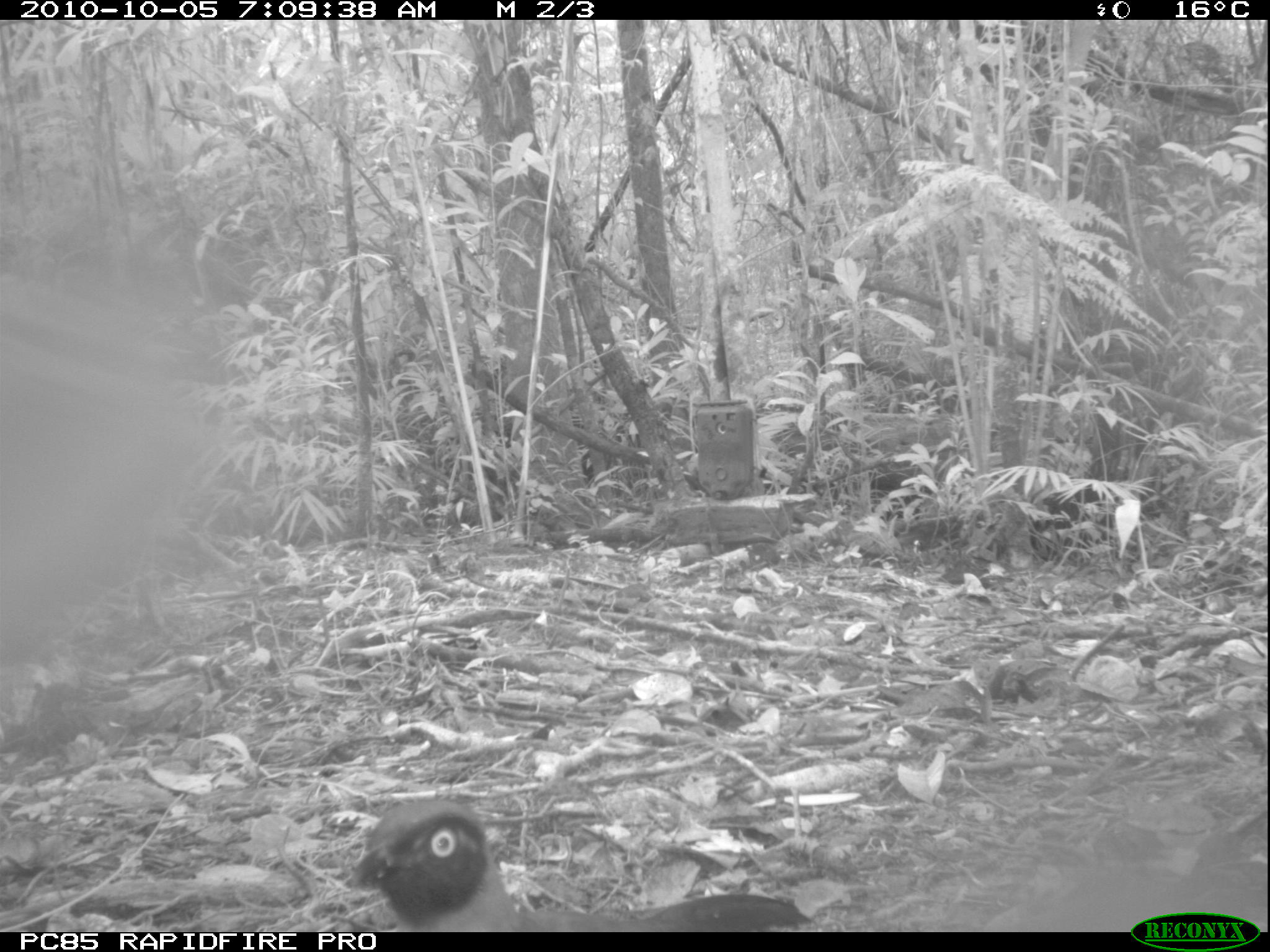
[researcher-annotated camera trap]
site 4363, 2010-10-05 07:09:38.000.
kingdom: Animalia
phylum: Chordata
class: Aves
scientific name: Aves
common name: bird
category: unknown bird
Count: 1.